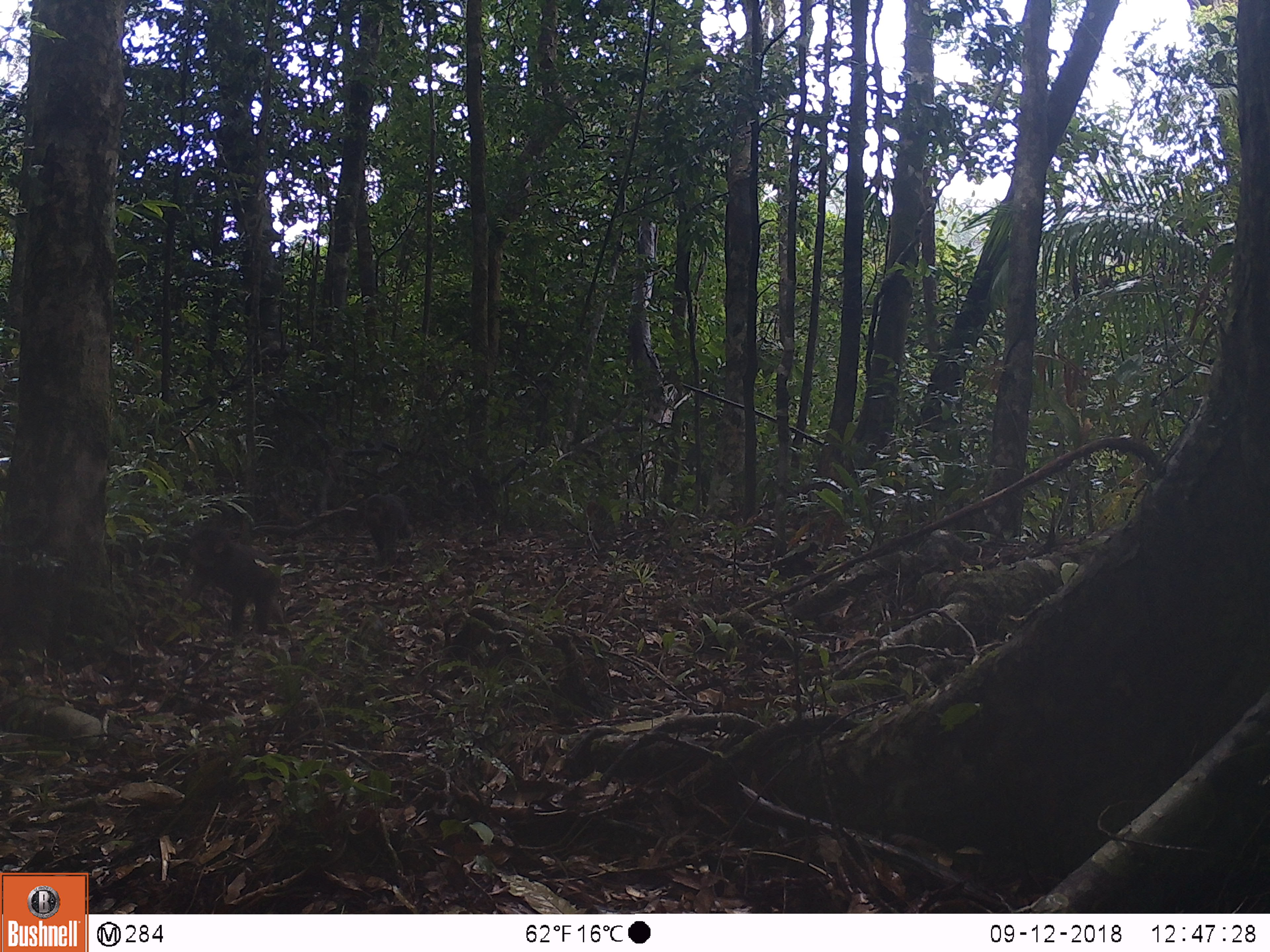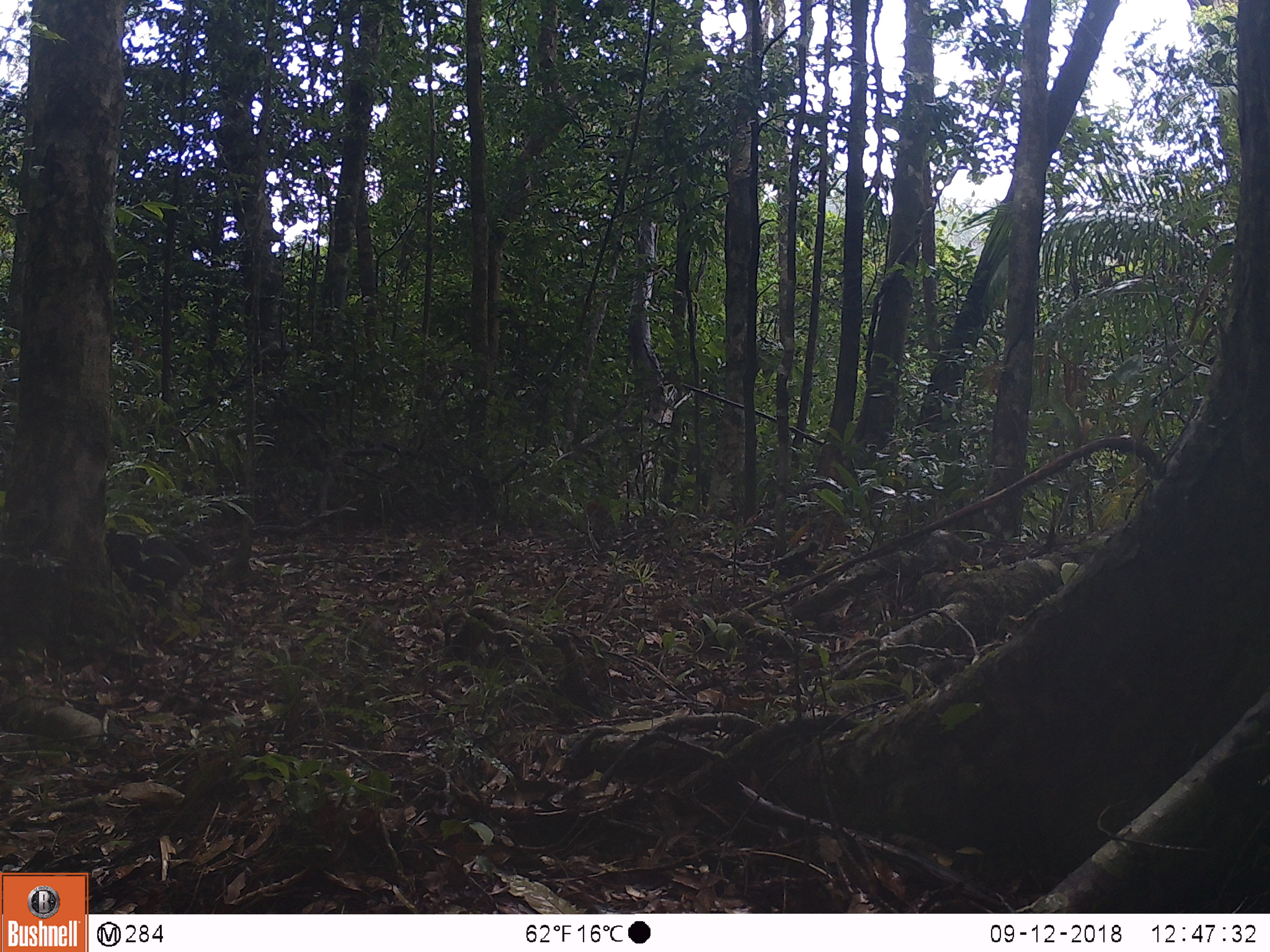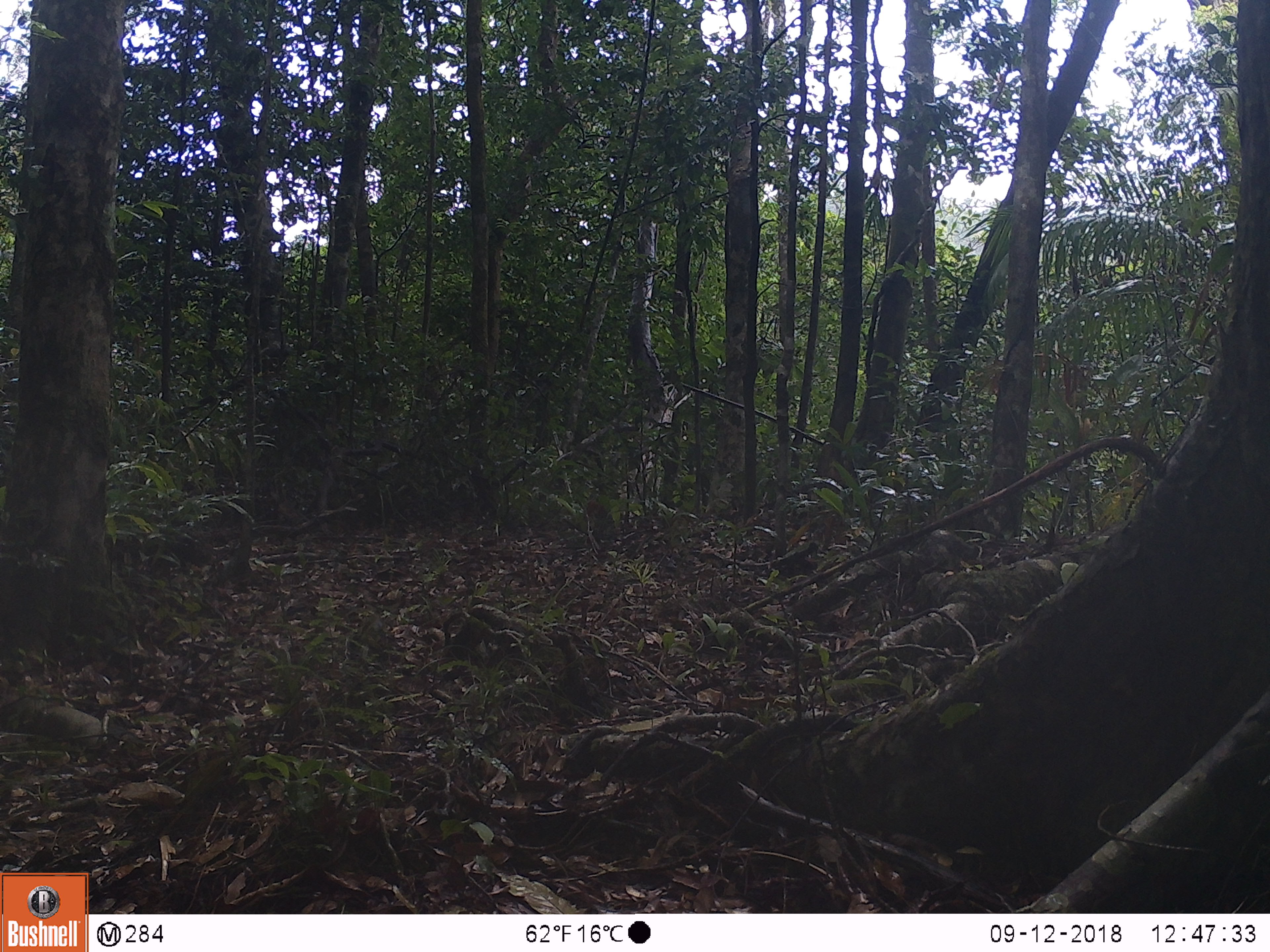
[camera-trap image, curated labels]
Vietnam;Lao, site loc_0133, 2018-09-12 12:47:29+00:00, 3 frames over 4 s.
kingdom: Animalia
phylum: Chordata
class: Mammalia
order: Primates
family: Cercopithecidae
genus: Macaca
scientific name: Macaca arctoides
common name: stump-tailed macaque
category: stump tailed macaque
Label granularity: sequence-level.